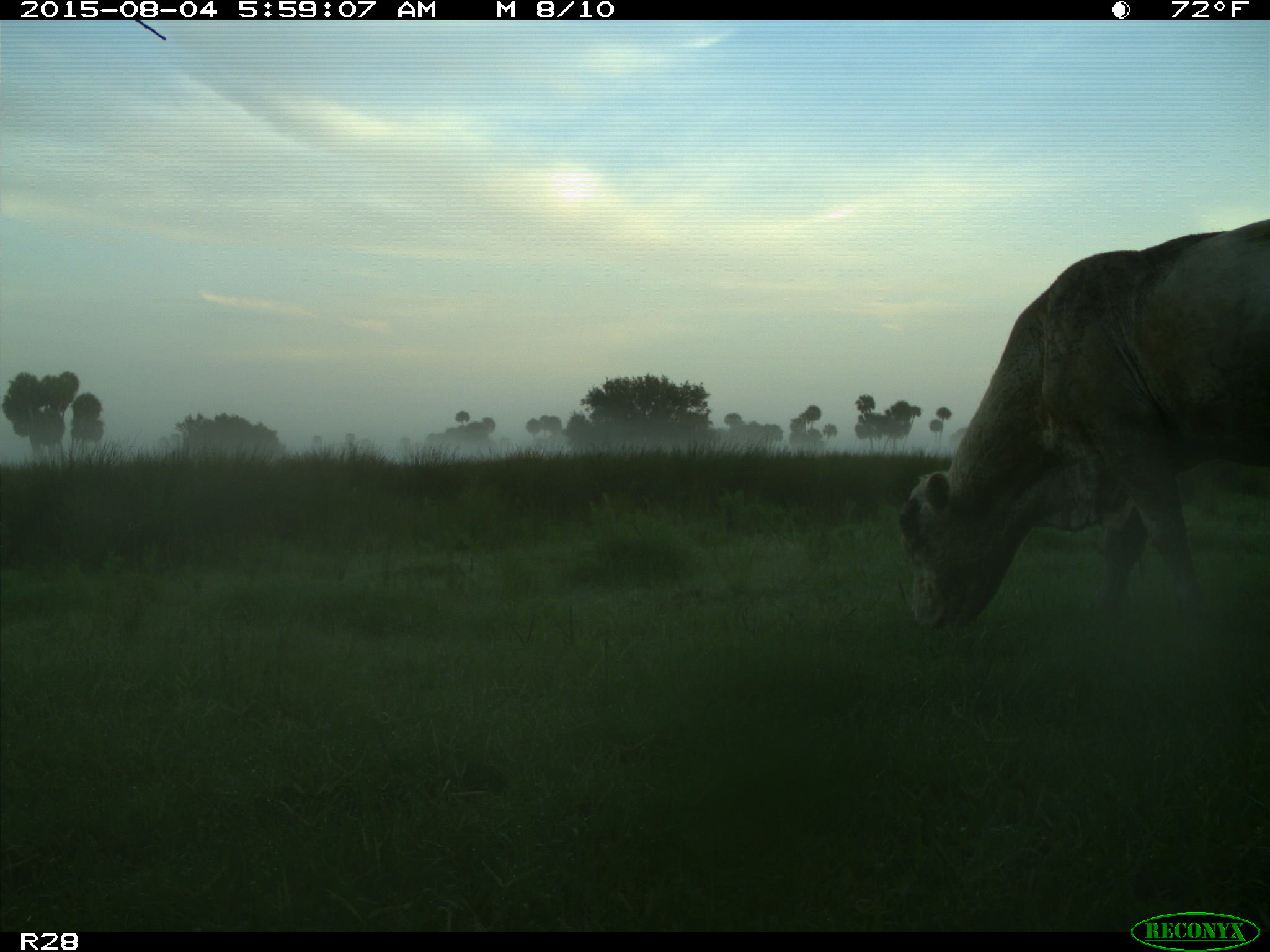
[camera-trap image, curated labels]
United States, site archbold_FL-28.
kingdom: Animalia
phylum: Chordata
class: Mammalia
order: Artiodactyla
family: Bovidae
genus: Bos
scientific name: Bos taurus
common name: domestic cow